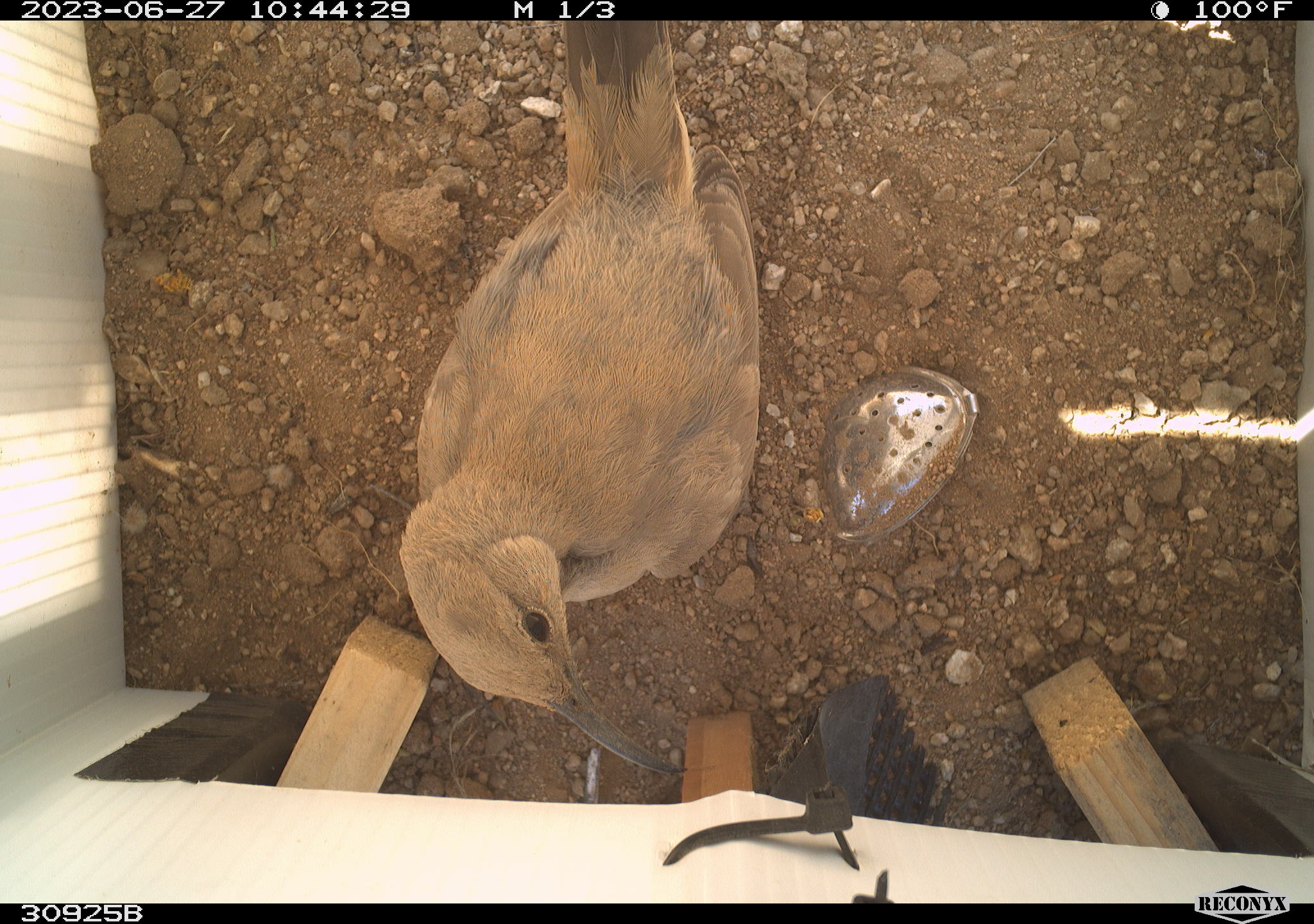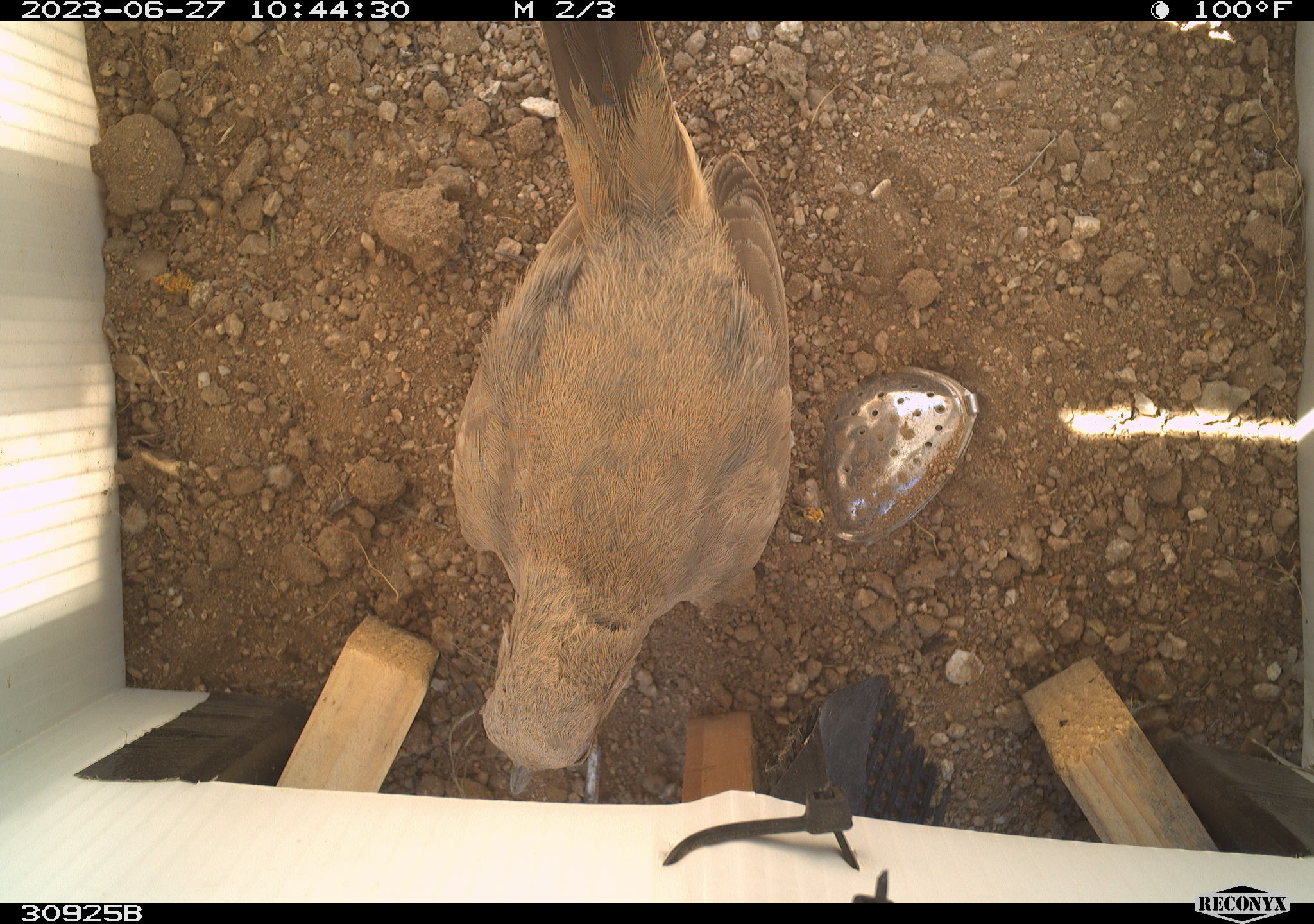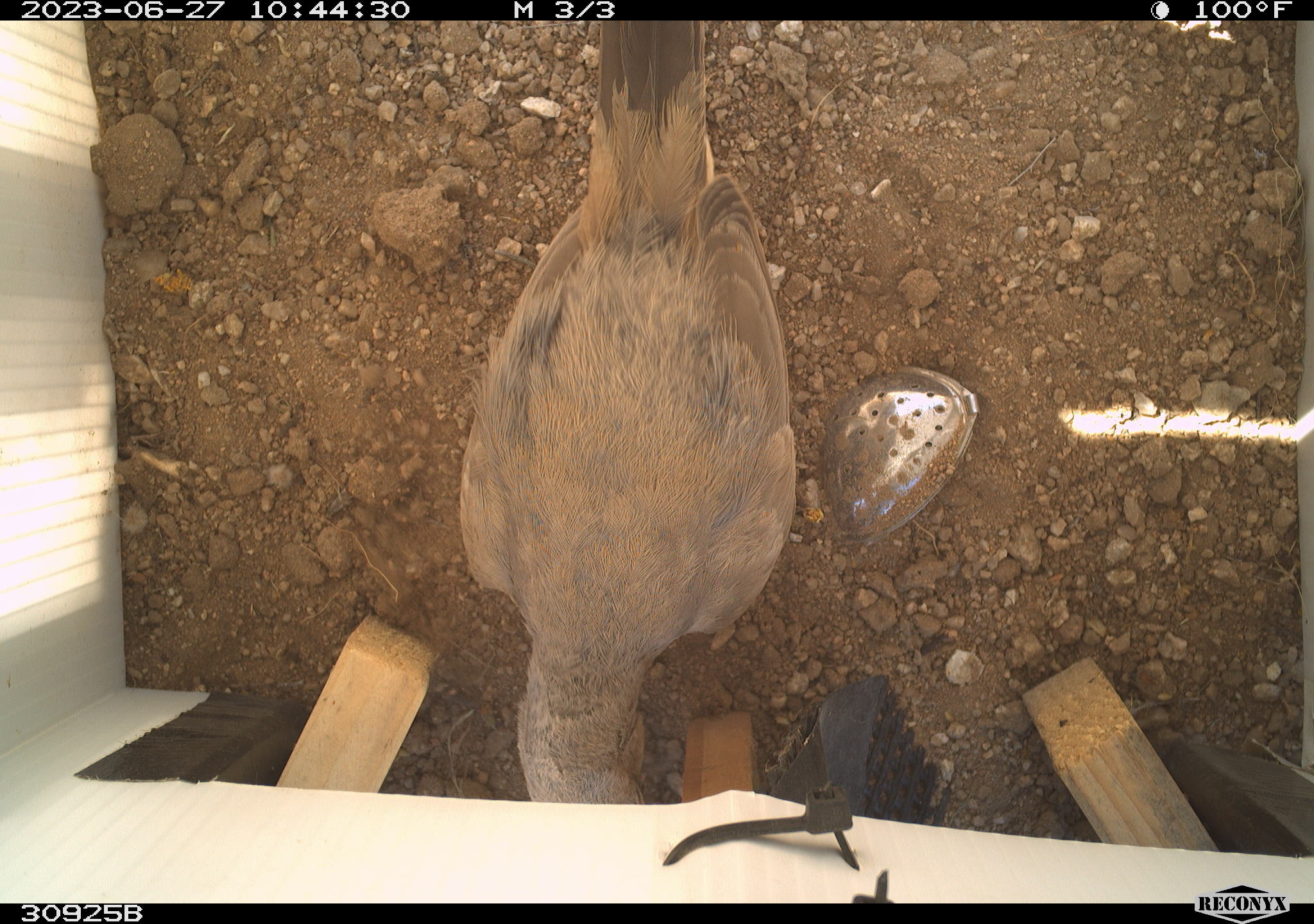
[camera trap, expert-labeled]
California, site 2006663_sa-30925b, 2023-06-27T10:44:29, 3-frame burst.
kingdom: Animalia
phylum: Chordata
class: Aves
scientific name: Aves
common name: bird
Bird (Aves).